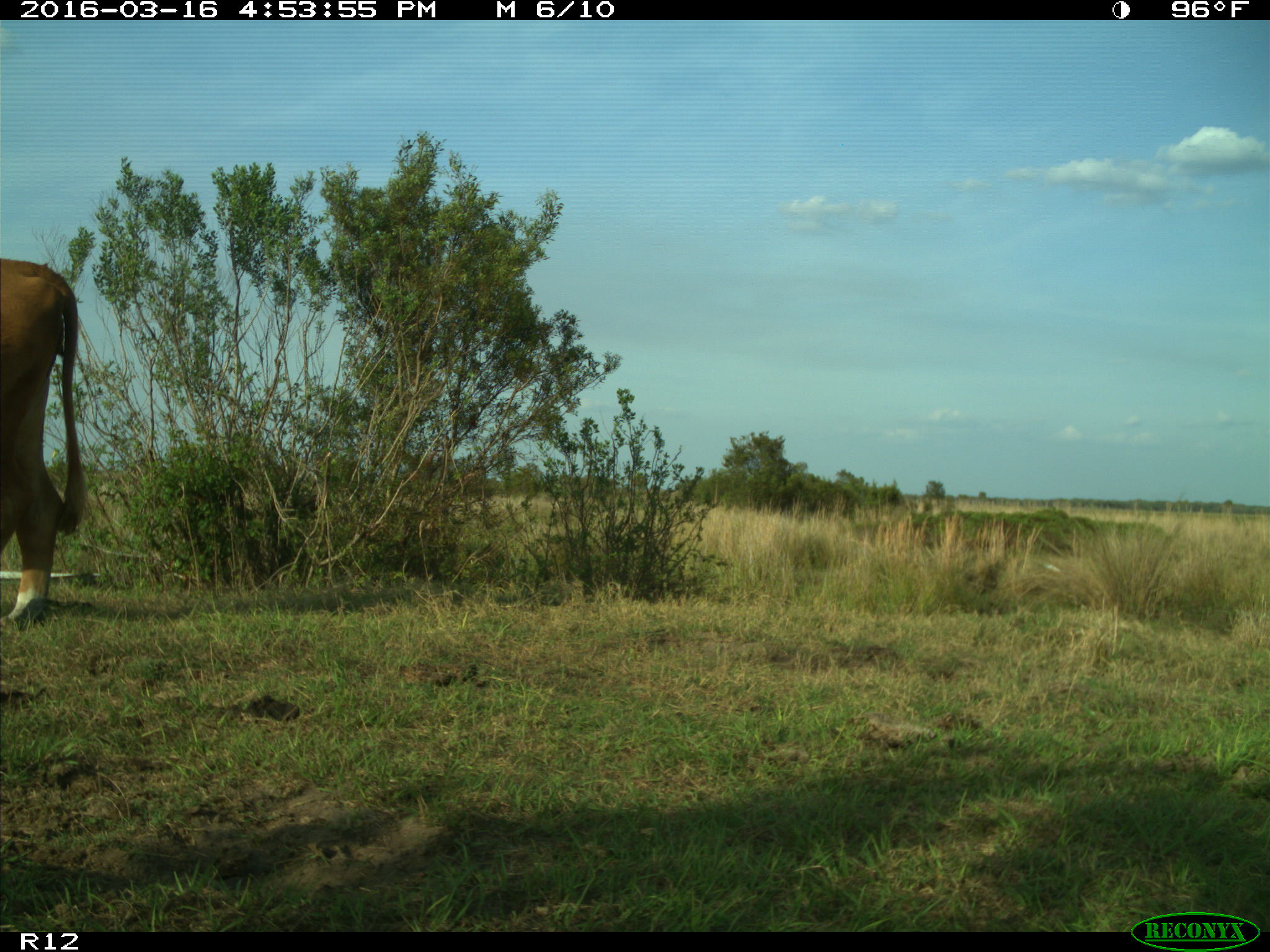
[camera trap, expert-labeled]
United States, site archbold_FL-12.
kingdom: Animalia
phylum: Chordata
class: Mammalia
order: Artiodactyla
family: Bovidae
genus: Bos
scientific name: Bos taurus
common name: domestic cow